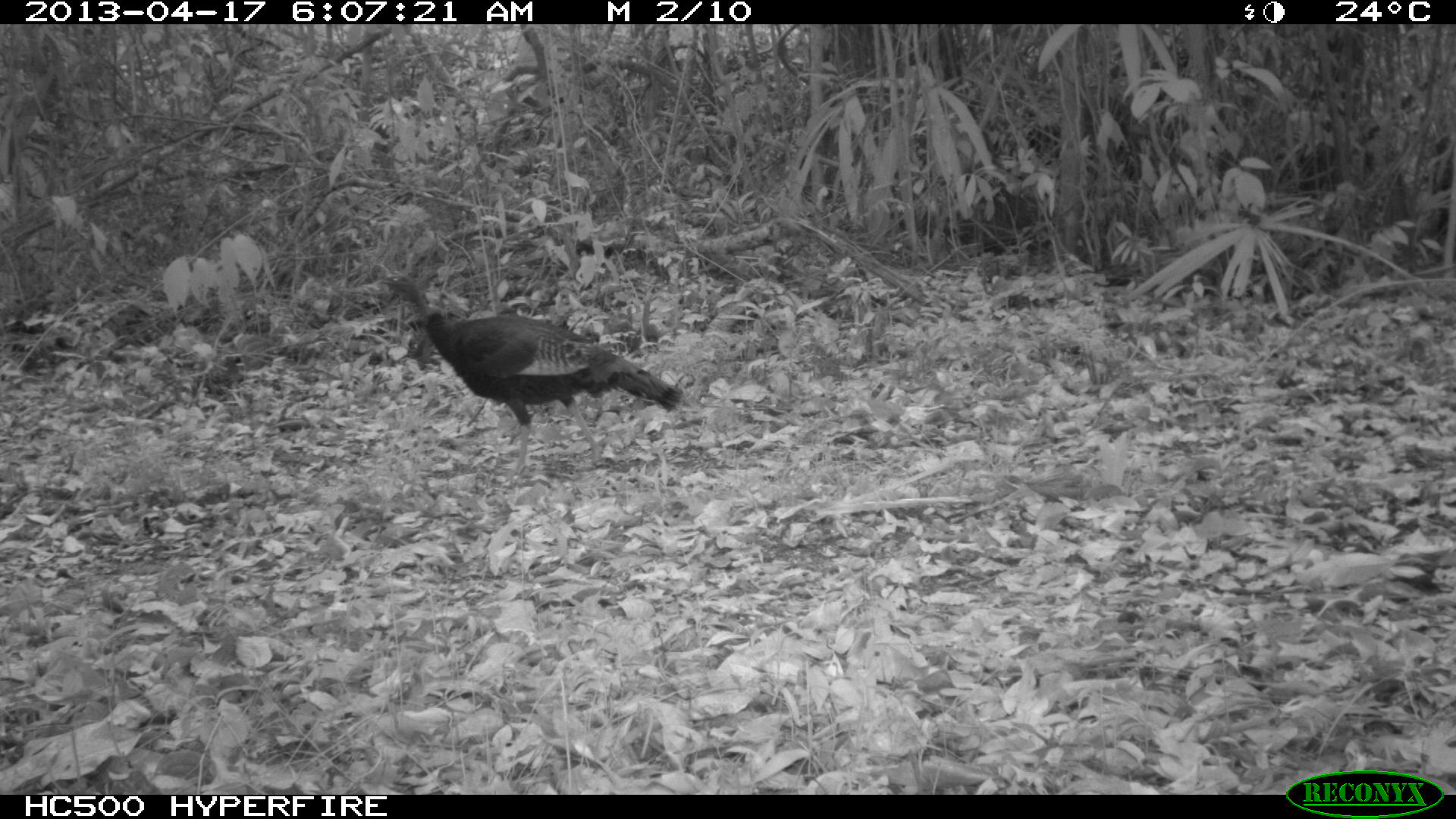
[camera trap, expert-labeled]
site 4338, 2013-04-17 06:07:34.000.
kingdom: Animalia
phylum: Chordata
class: Aves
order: Galliformes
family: Phasianidae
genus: Meleagris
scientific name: Meleagris ocellata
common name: ocellated turkey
Meleagris ocellata (ocellated turkey), count 1, sex female.